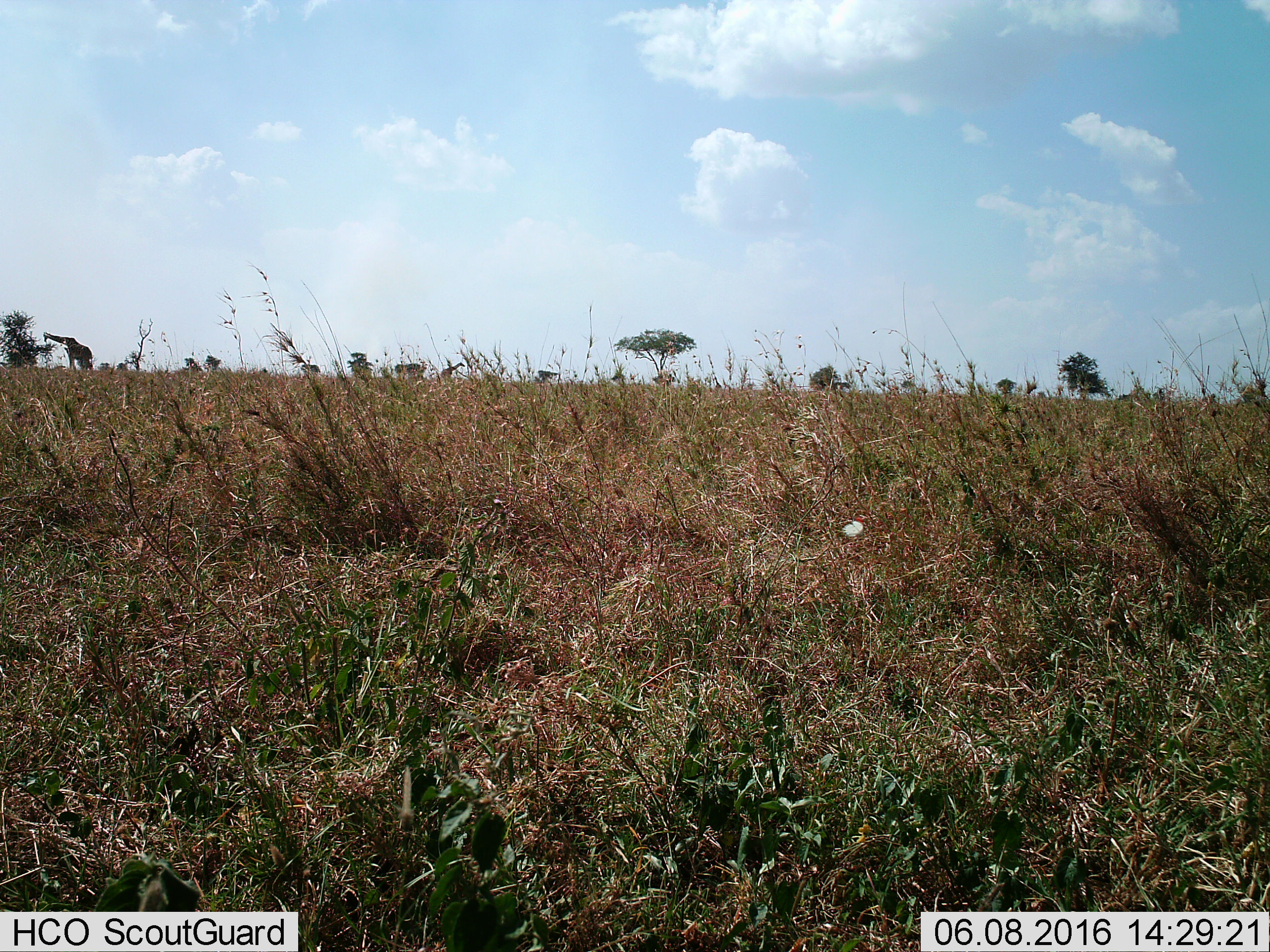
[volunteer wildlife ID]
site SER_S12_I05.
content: unidentified animal